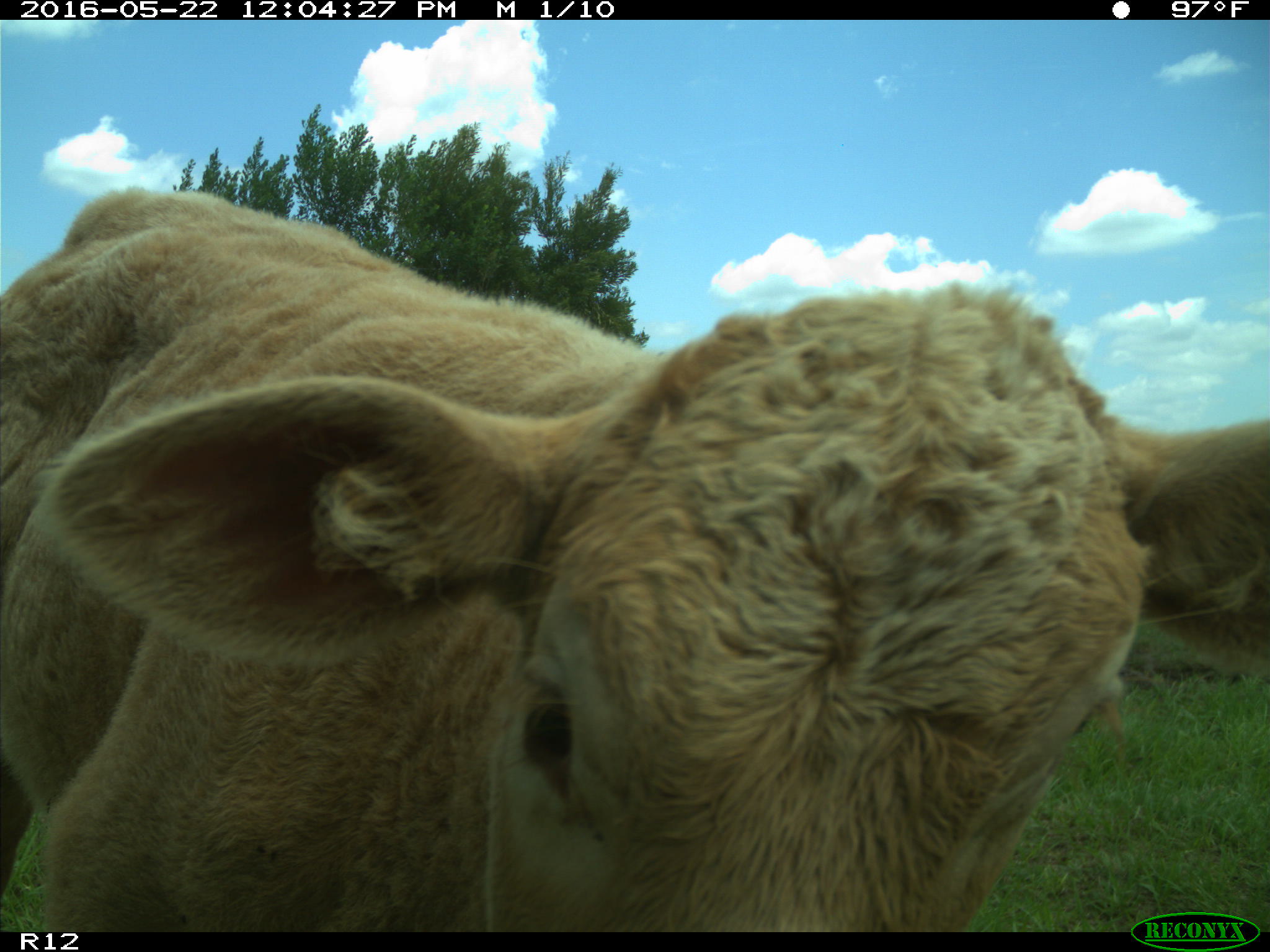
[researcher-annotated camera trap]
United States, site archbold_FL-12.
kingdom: Animalia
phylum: Chordata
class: Mammalia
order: Artiodactyla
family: Bovidae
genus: Bos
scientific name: Bos taurus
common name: domestic cow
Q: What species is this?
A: Bos taurus (domestic cow).